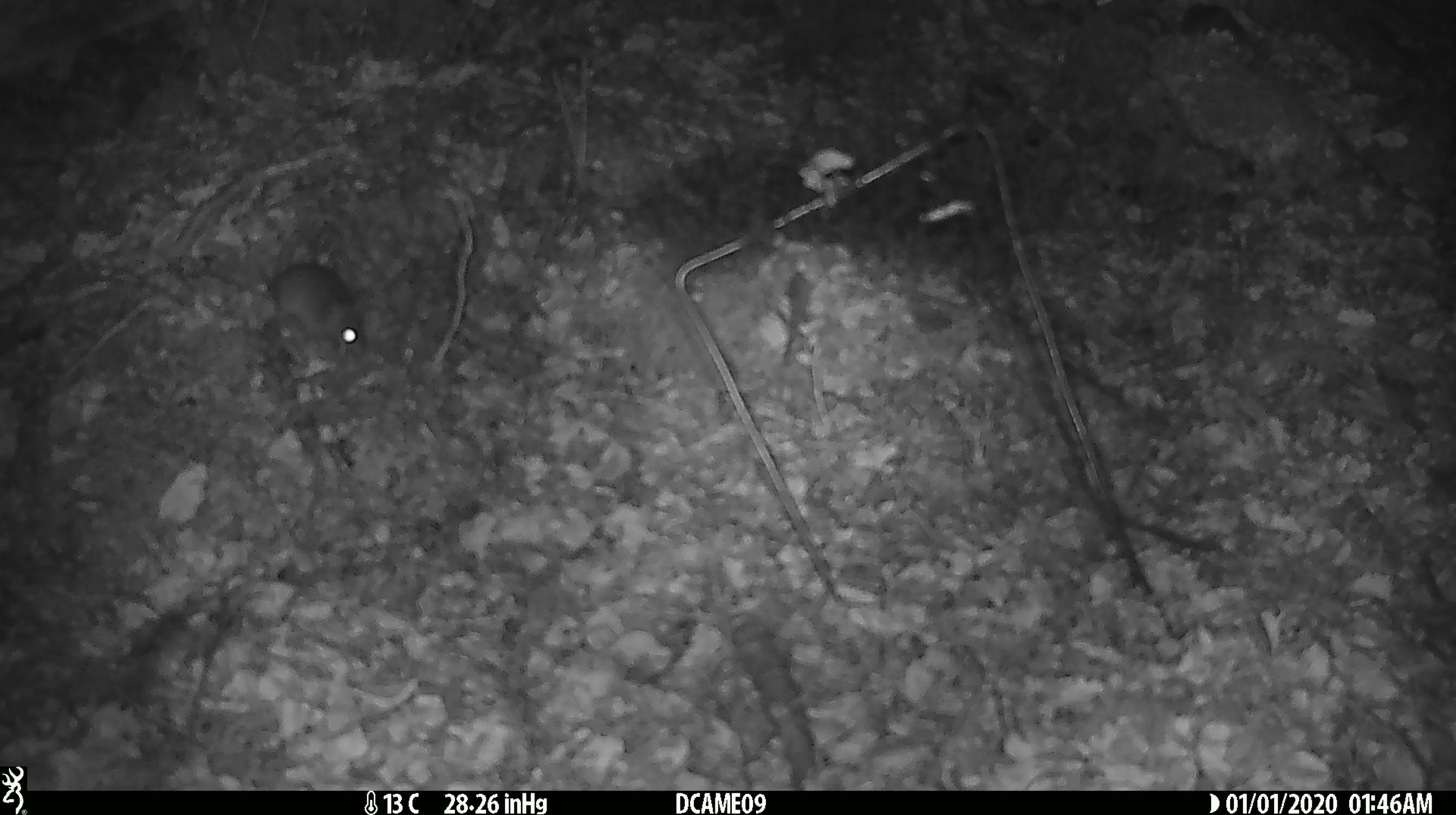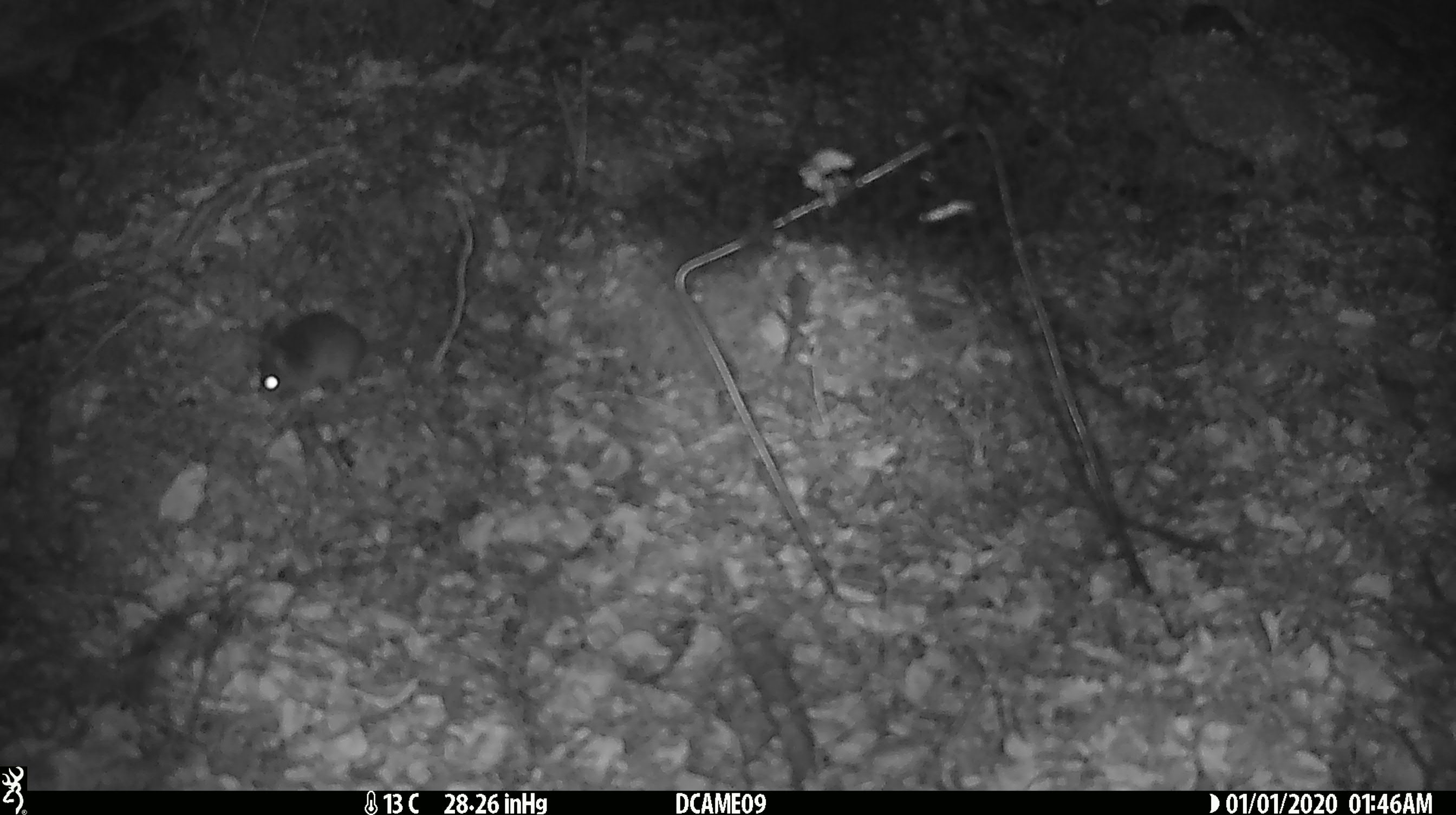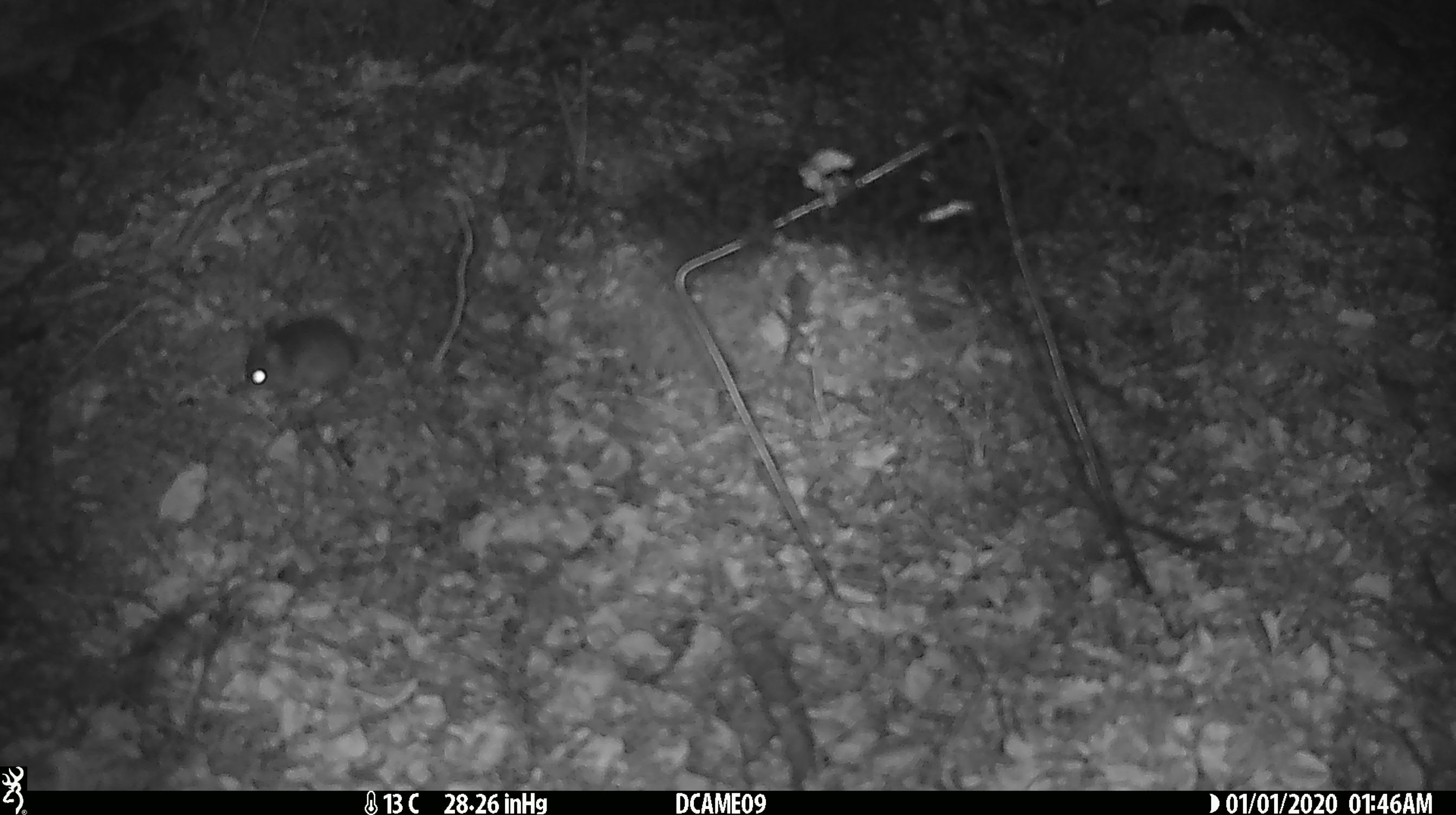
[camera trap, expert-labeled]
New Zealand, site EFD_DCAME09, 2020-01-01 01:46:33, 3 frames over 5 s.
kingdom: Animalia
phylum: Chordata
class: Mammalia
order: Rodentia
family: Muridae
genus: Mus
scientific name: Mus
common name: mouse